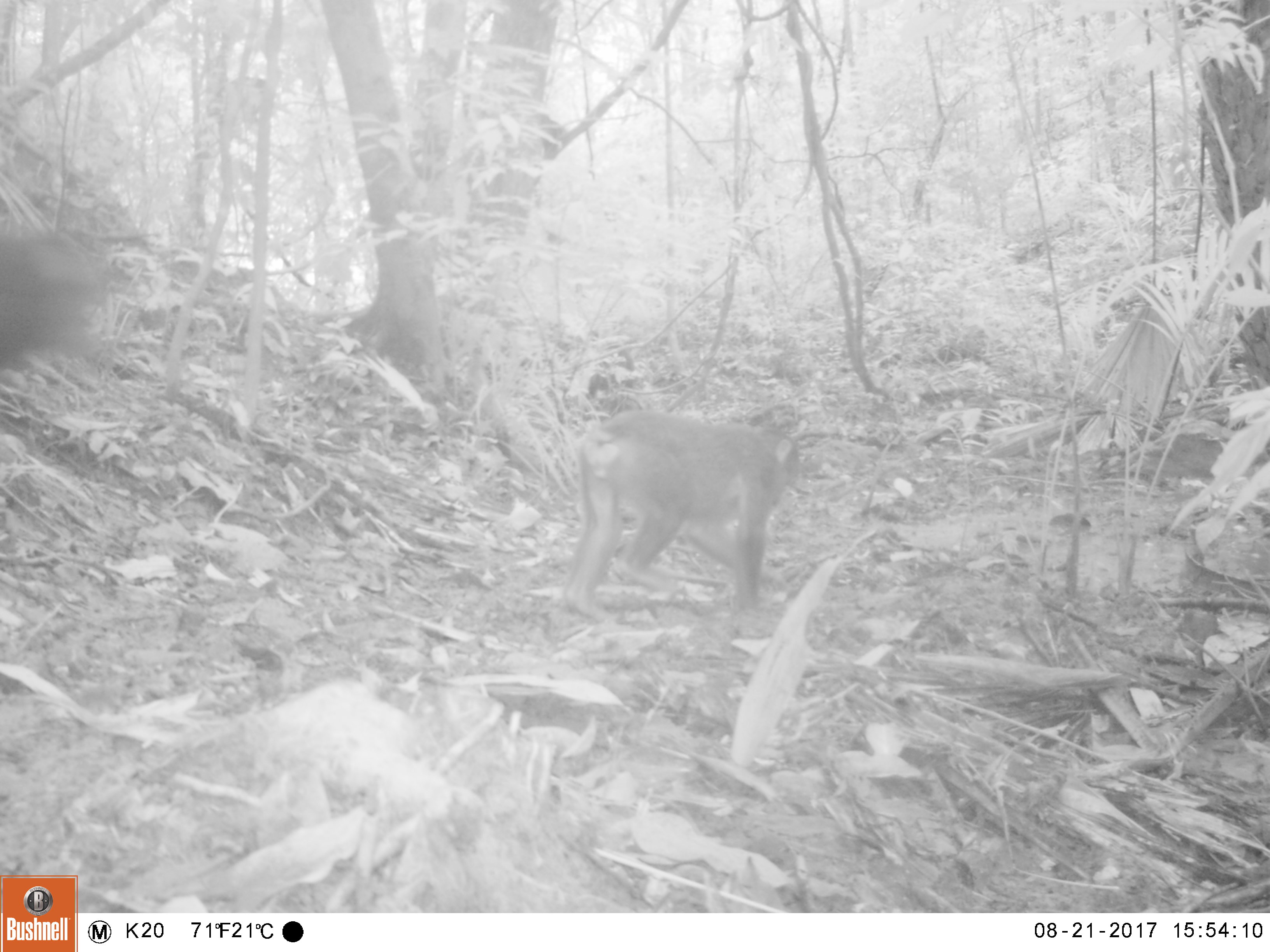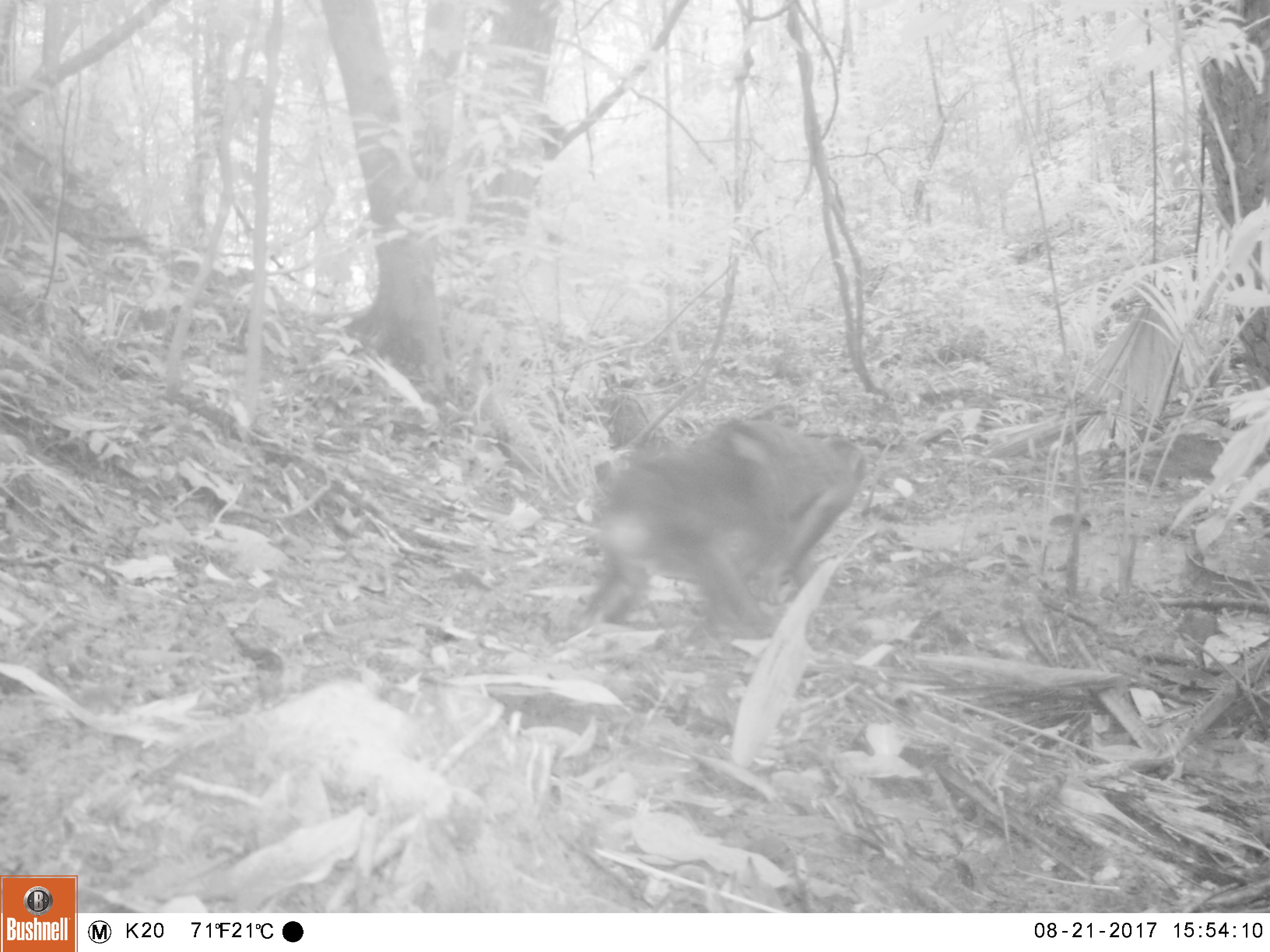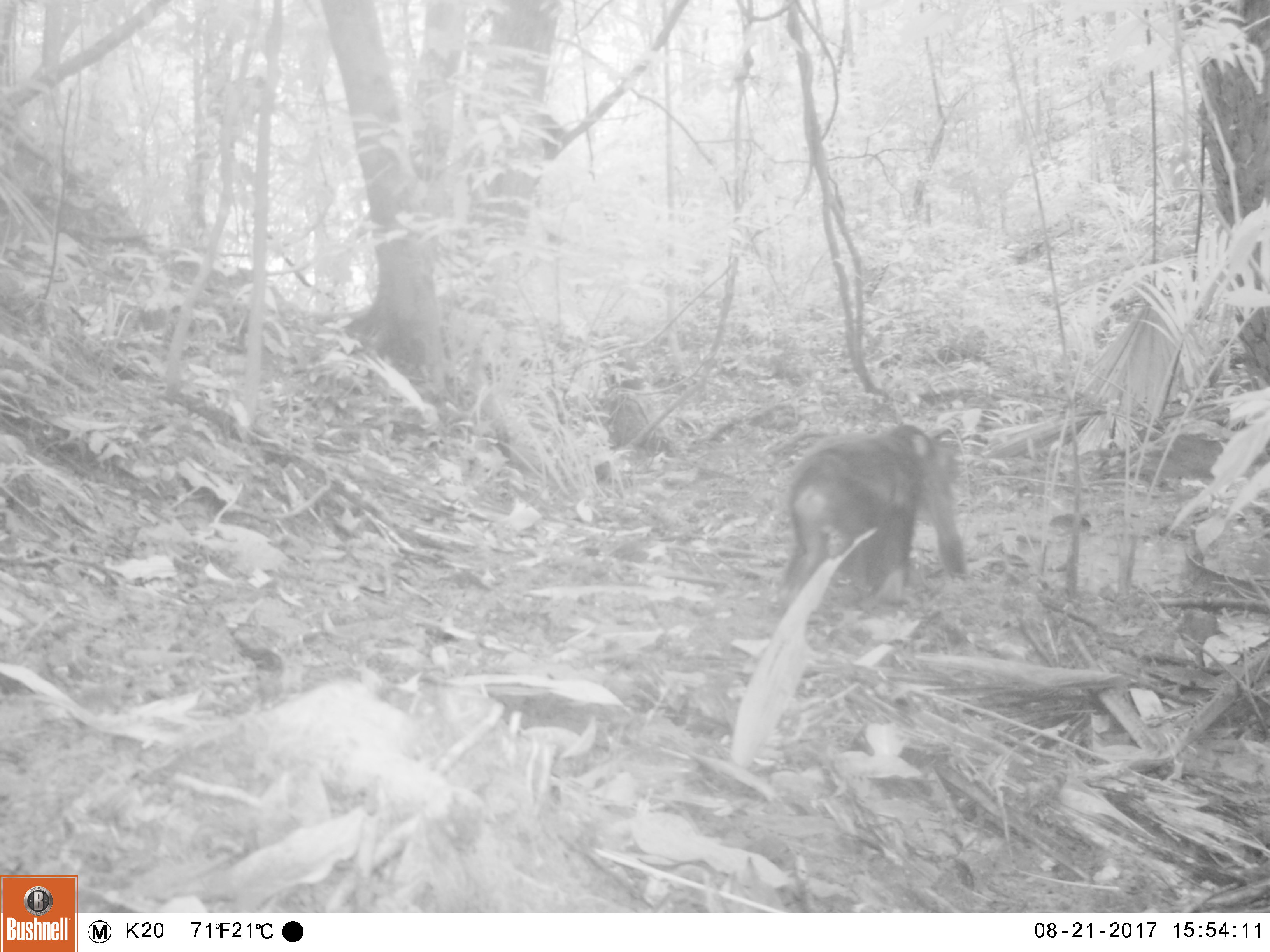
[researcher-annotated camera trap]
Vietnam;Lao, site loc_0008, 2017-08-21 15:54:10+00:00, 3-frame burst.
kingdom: Animalia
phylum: Chordata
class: Mammalia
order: Primates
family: Cercopithecidae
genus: Macaca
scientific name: Macaca arctoides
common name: stump-tailed macaque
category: stump tailed macaque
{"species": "stump tailed macaque (stump-tailed macaque) (Macaca arctoides)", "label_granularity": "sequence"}